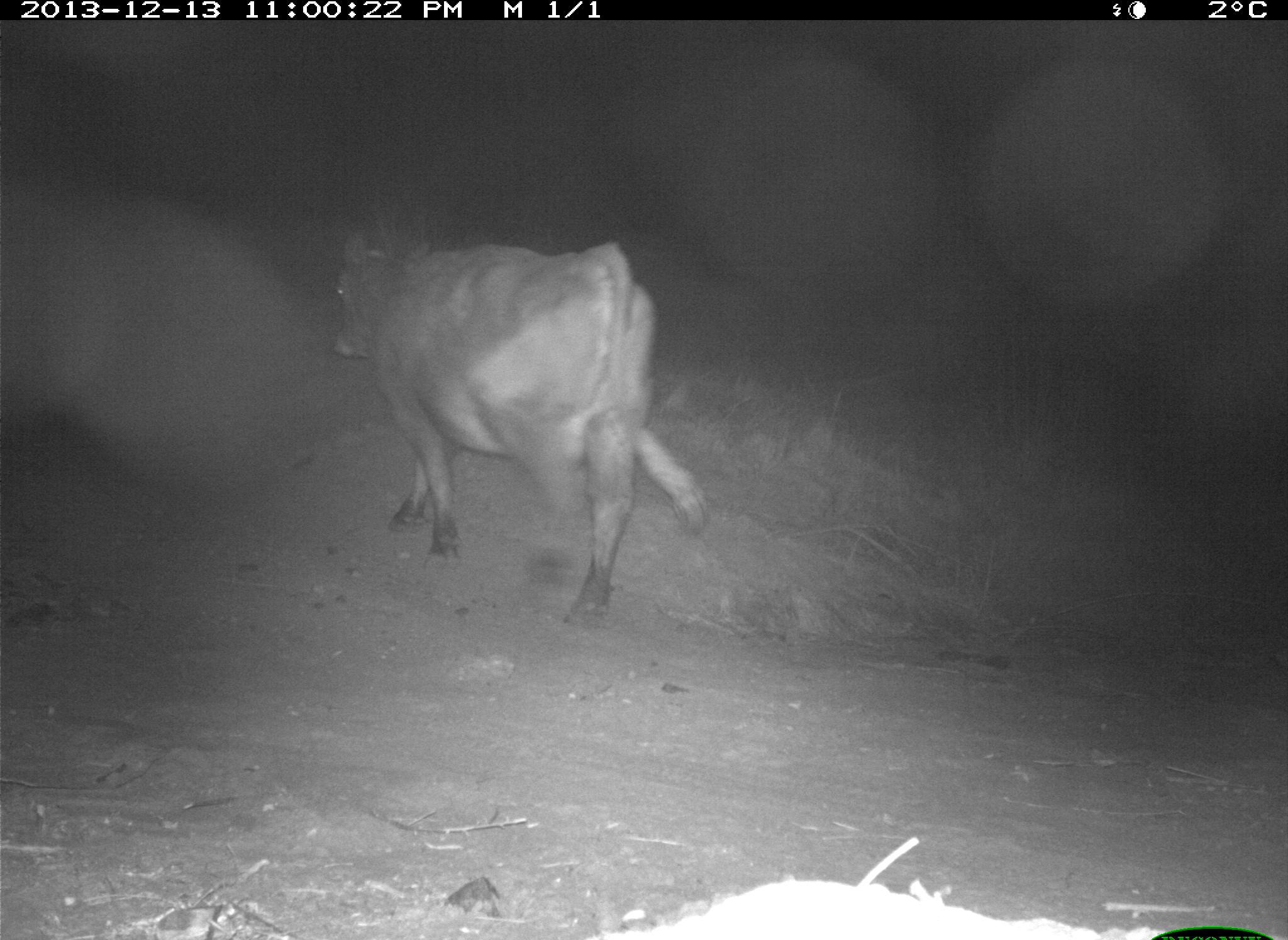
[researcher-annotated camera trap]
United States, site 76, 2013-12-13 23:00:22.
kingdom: Animalia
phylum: Chordata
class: Mammalia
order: Artiodactyla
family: Bovidae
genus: Bos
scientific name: Bos taurus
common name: cow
Cow (Bos taurus).